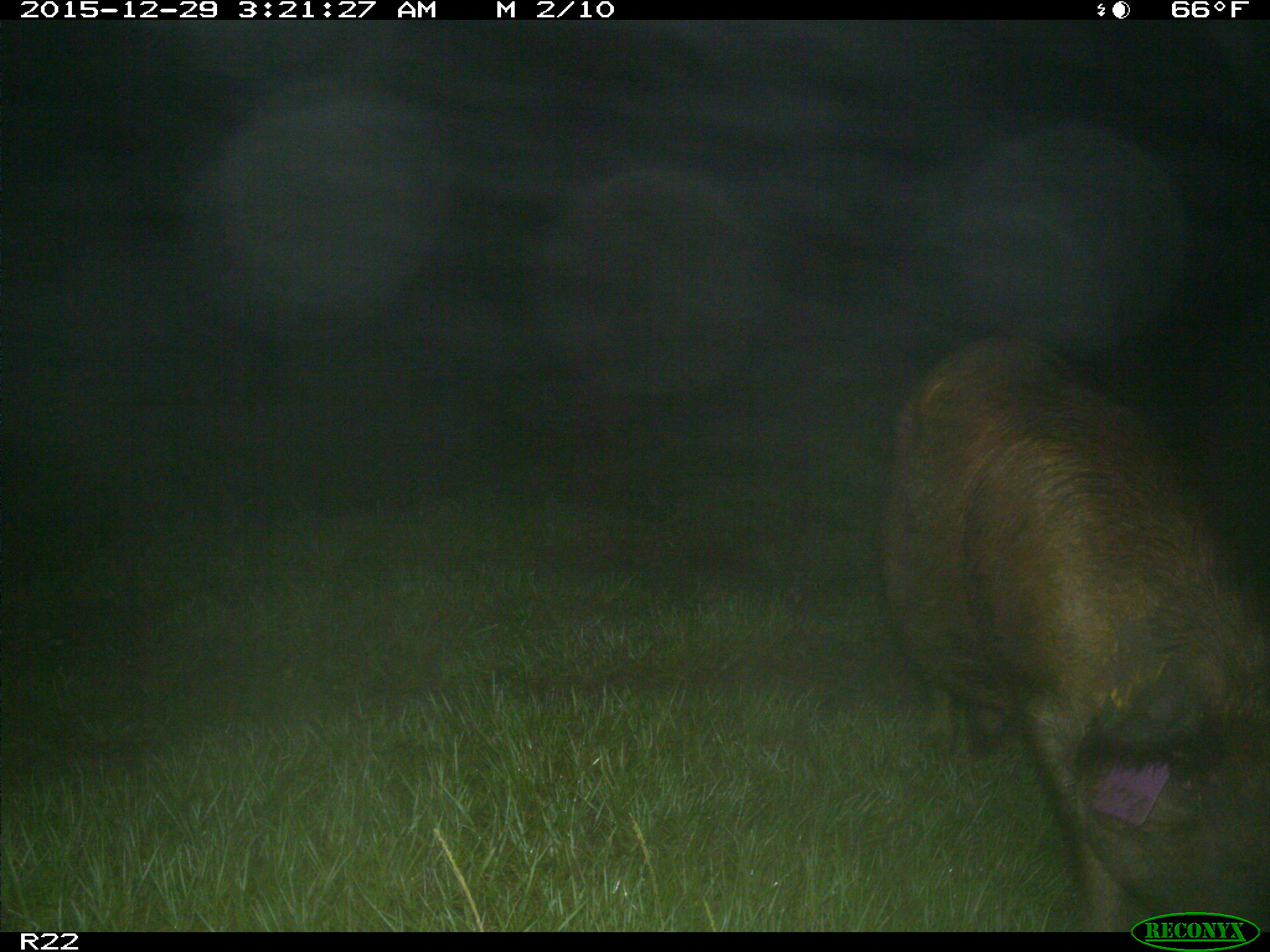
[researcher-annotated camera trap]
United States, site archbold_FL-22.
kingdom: Animalia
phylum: Chordata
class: Mammalia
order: Artiodactyla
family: Suidae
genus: Sus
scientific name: Sus scrofa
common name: wild boar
Sus scrofa (wild boar).